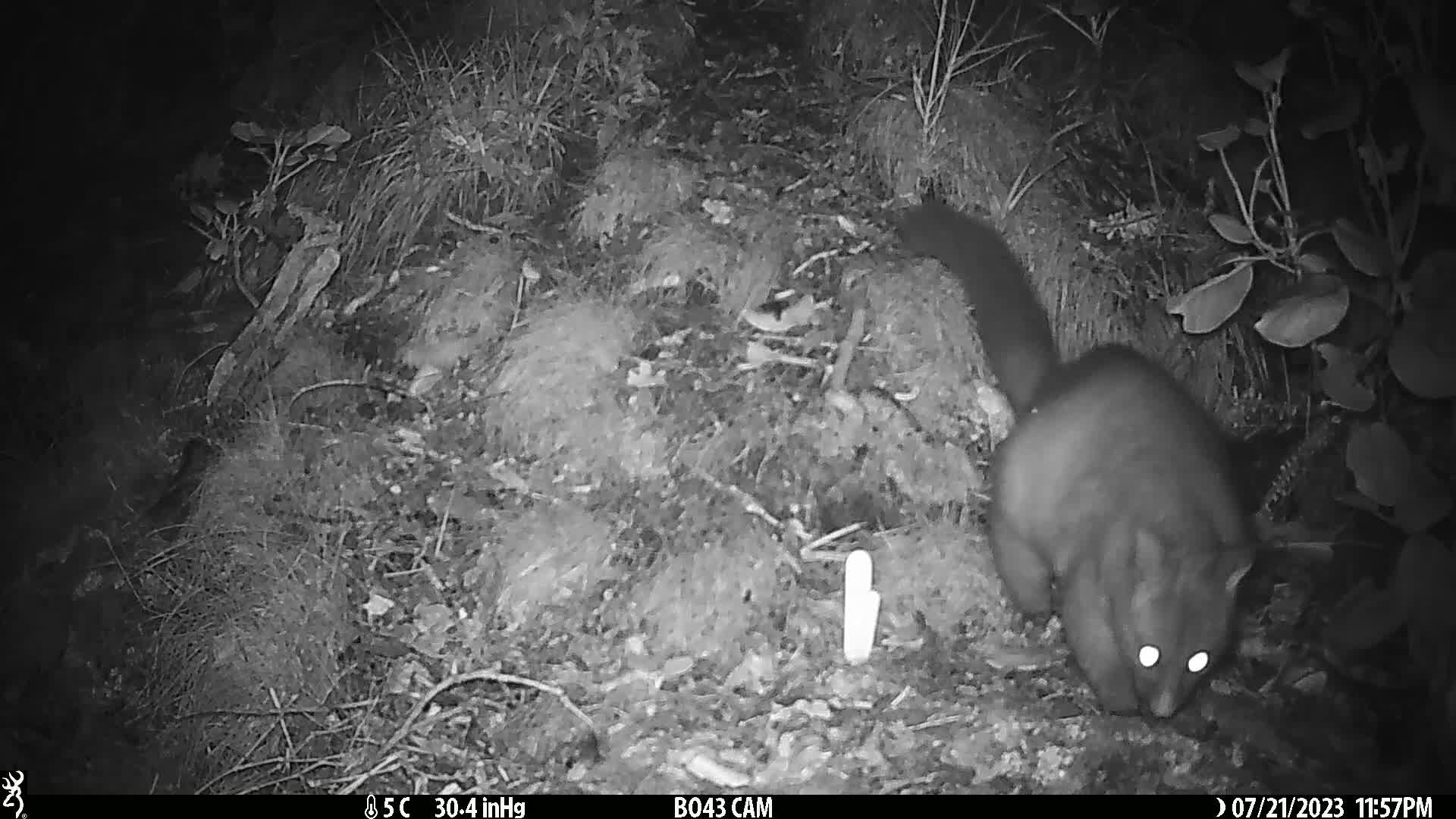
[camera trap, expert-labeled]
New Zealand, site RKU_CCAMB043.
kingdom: Animalia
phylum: Chordata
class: Mammalia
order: Diprotodontia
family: Phalangeridae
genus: Trichosurus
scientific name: Trichosurus vulpecula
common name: common brushtail possum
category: possum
Possum (common brushtail possum) (Trichosurus vulpecula).